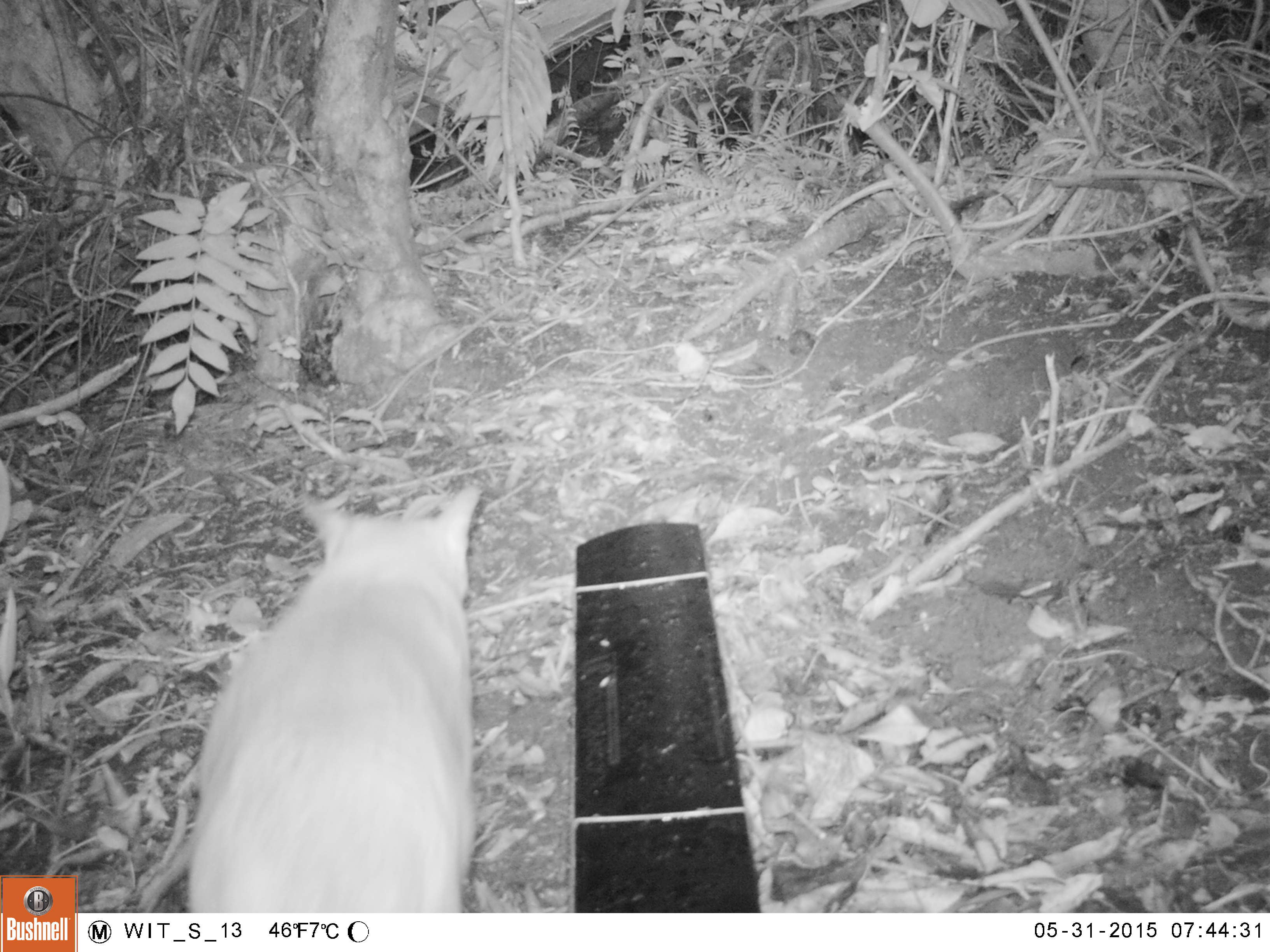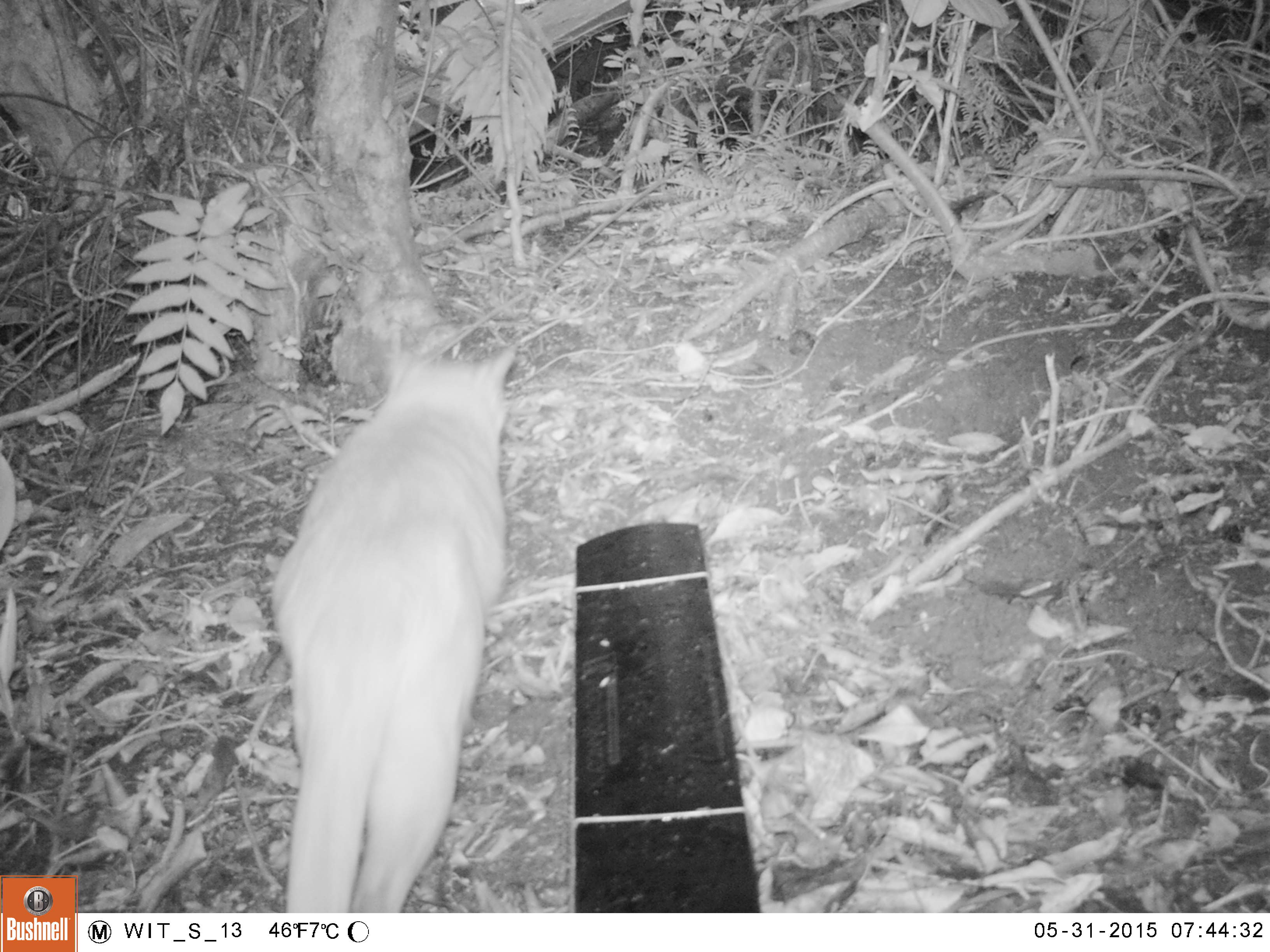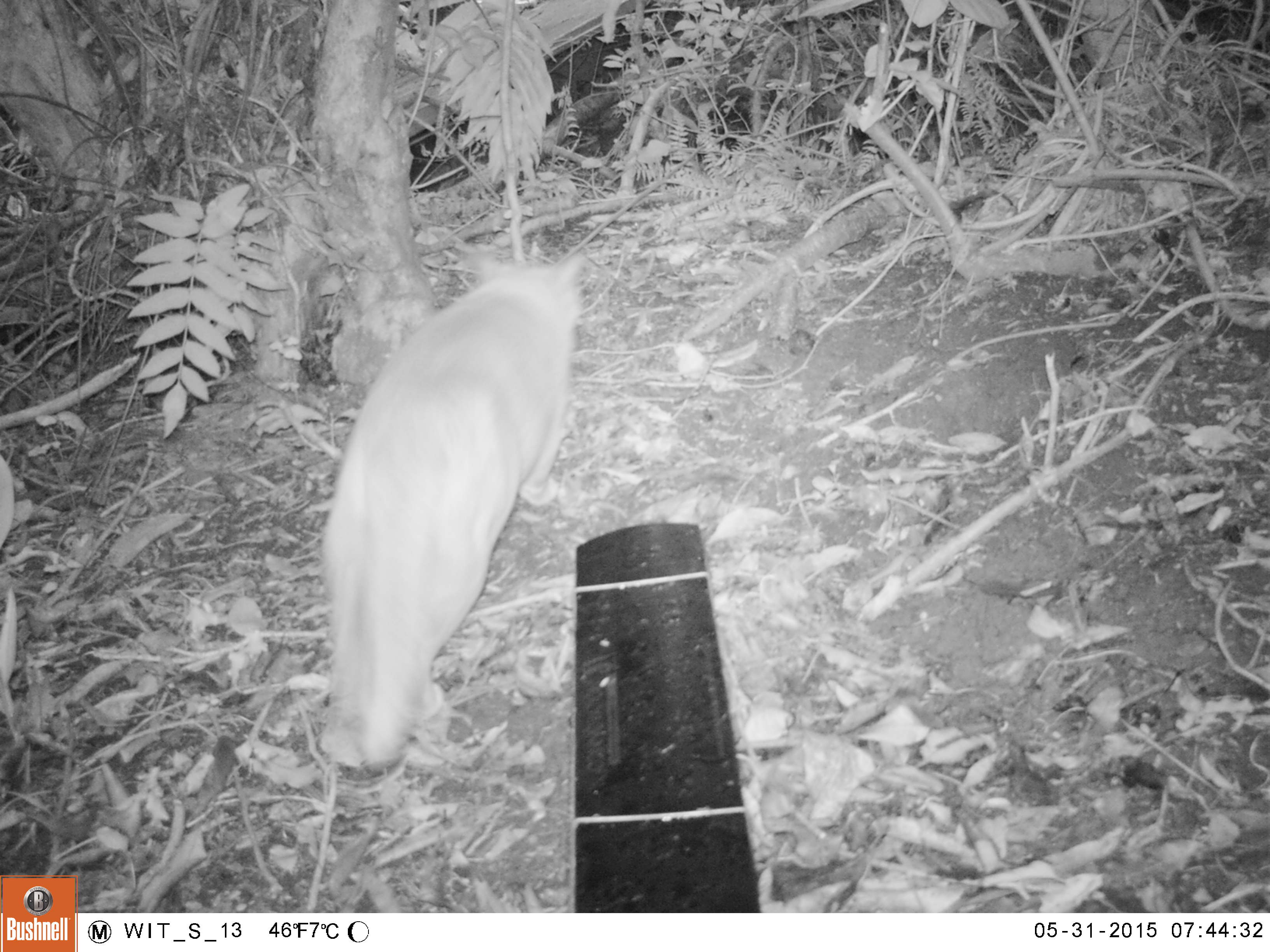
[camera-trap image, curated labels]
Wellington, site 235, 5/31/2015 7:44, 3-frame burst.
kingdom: Animalia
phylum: Chordata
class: Mammalia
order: Carnivora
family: Felidae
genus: Felis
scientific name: Felis catus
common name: cat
Cat (Felis catus).